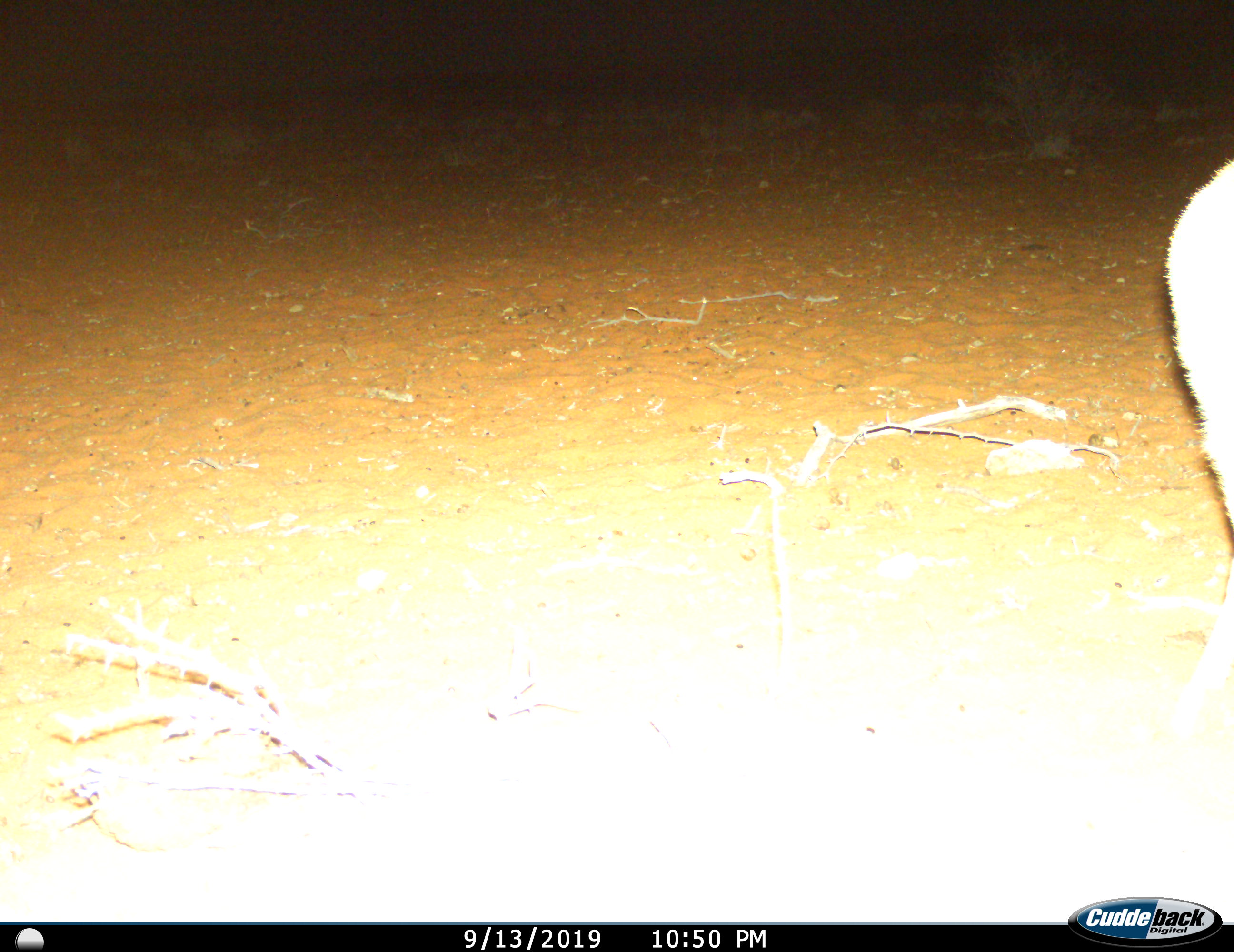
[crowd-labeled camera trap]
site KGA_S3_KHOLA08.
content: unidentified animal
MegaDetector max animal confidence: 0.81